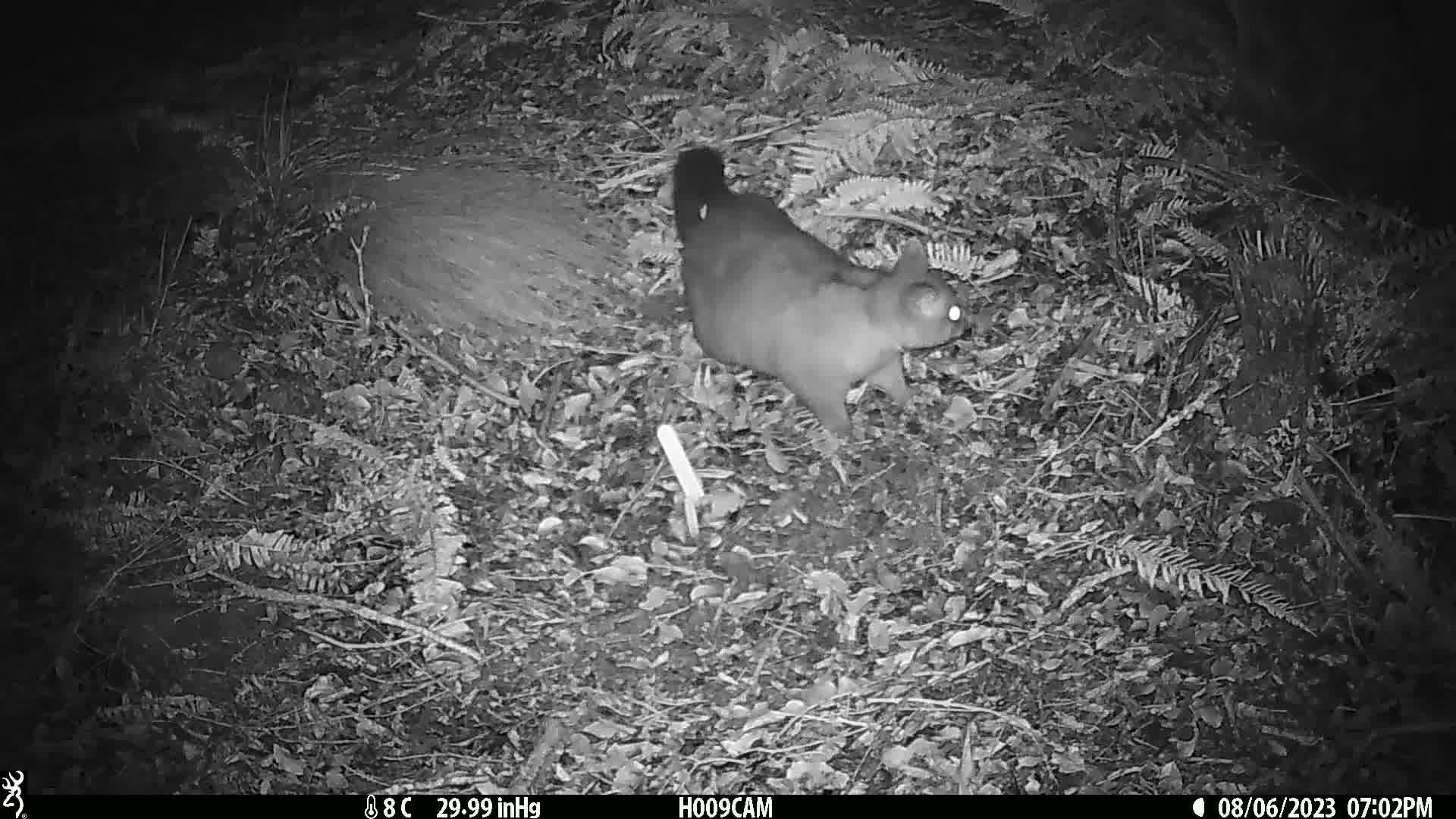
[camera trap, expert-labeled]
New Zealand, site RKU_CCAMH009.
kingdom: Animalia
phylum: Chordata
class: Mammalia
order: Diprotodontia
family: Phalangeridae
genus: Trichosurus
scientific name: Trichosurus vulpecula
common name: common brushtail possum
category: possum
Possum (common brushtail possum) (Trichosurus vulpecula).